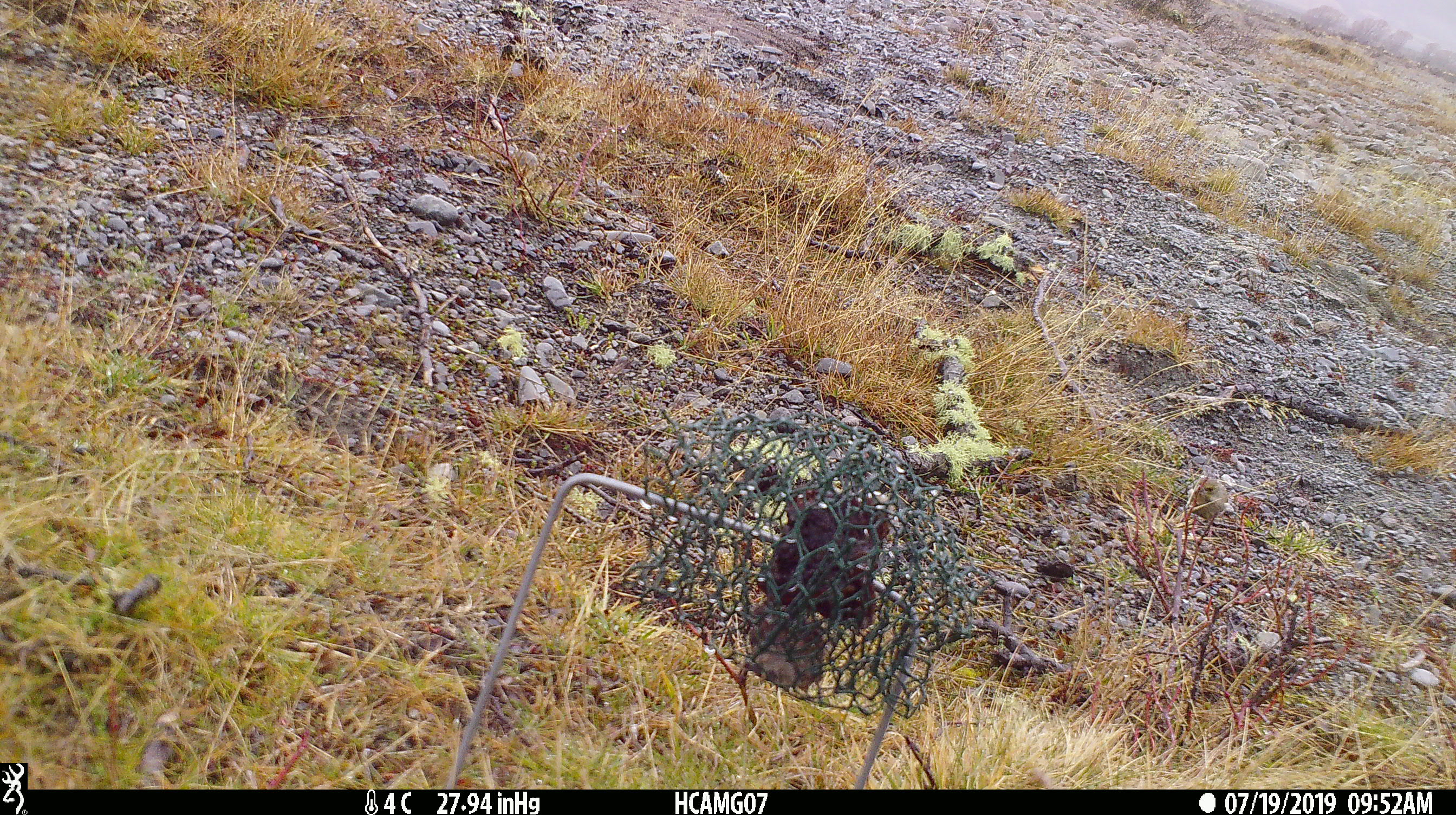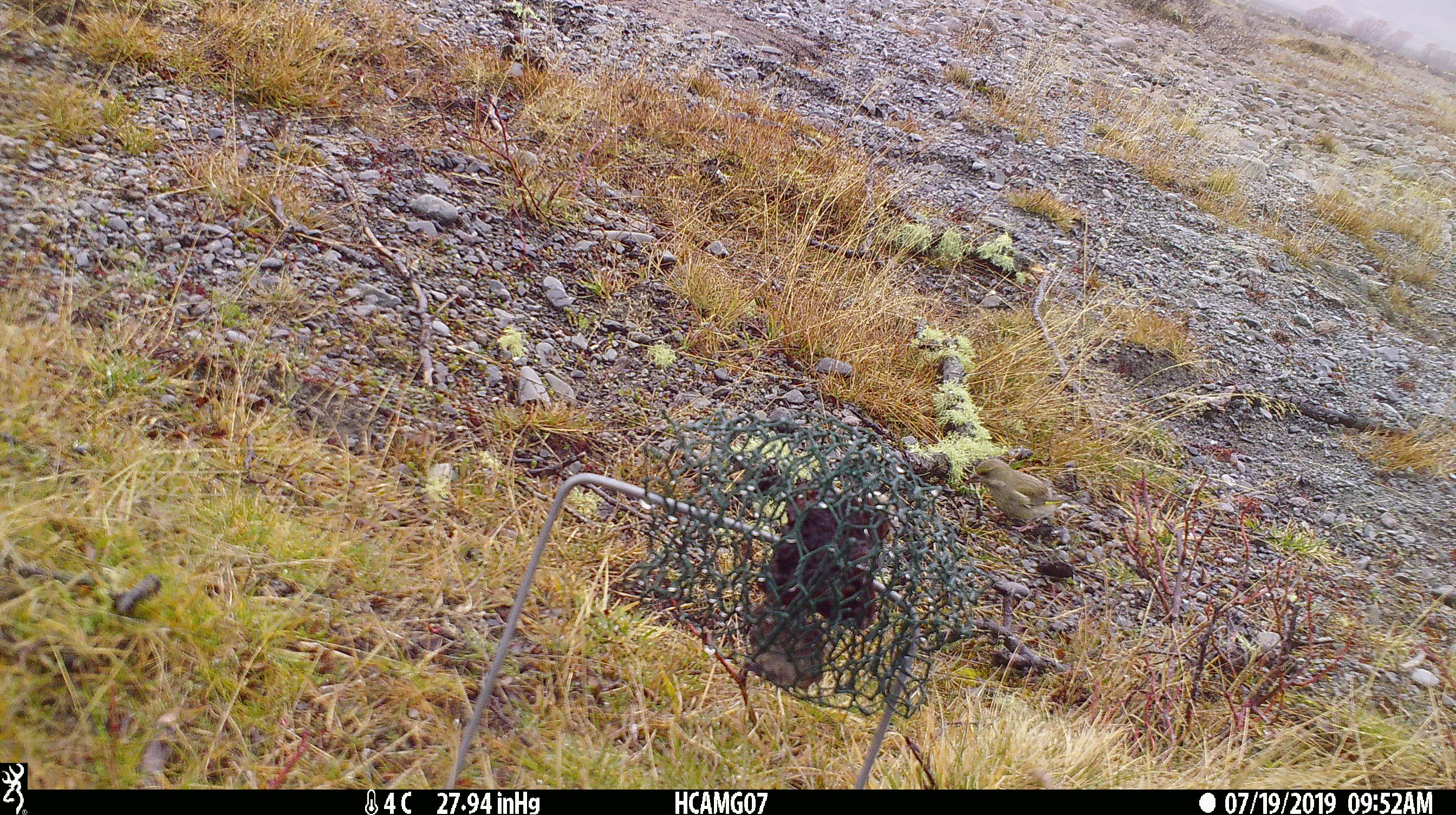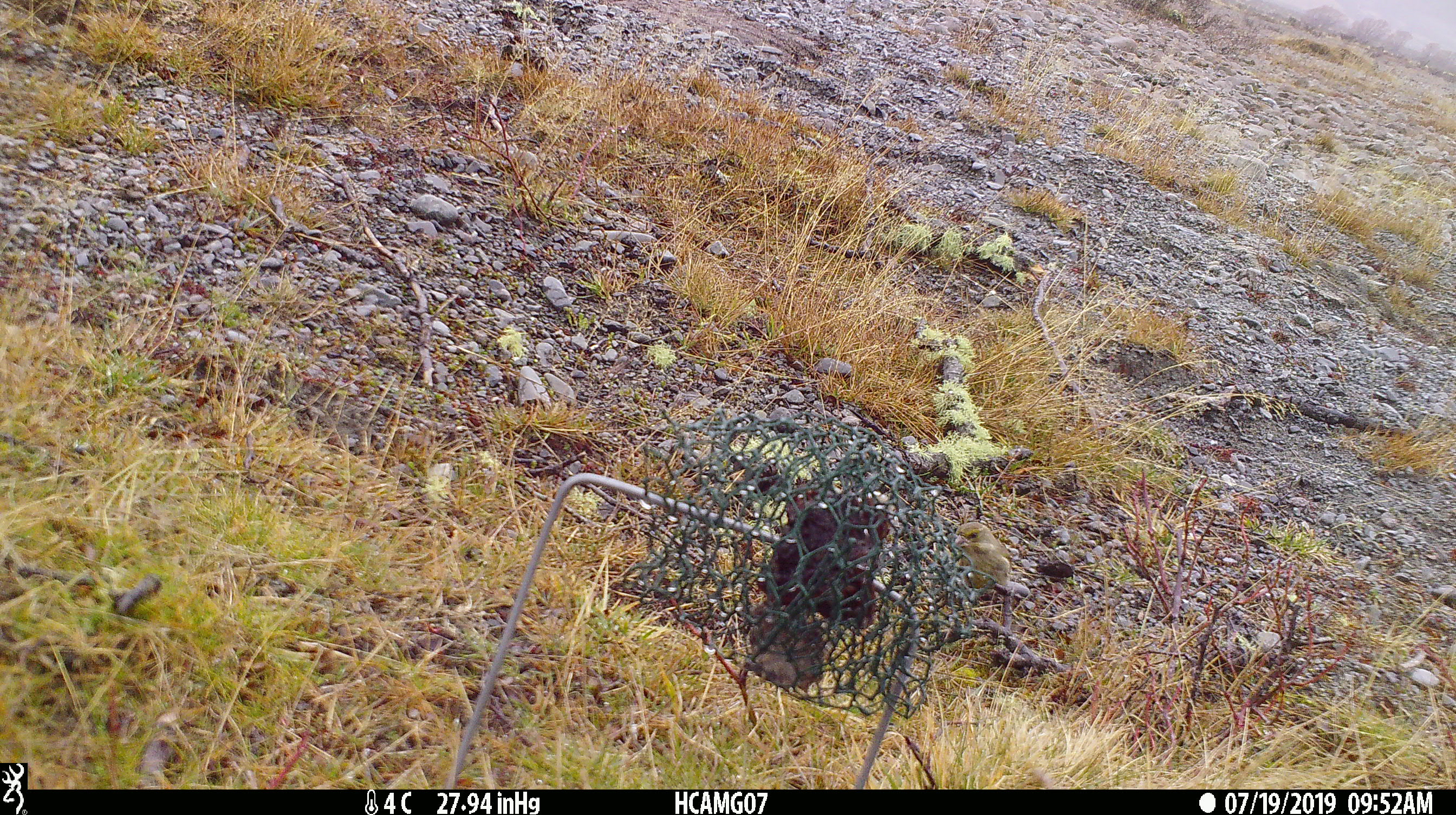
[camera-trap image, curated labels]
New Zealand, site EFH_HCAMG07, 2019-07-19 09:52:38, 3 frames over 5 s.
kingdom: Animalia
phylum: Chordata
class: Aves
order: Passeriformes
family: Fringillidae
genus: Chloris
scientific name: Chloris chloris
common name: greenfinch